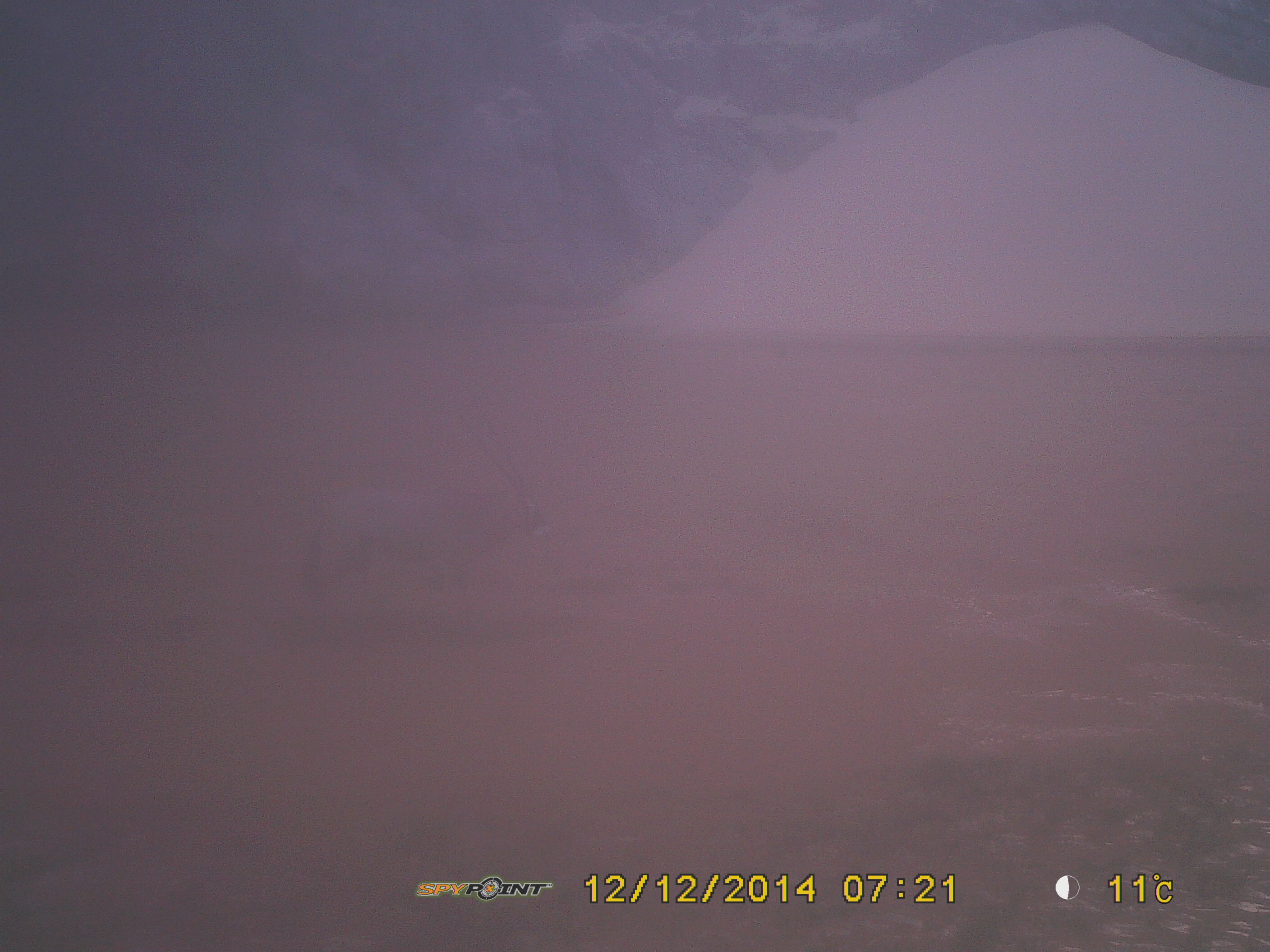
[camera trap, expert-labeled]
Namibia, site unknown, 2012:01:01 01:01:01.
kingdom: Animalia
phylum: Chordata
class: Mammalia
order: Artiodactyla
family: Bovidae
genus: Oryx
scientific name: Oryx gazella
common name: gemsbok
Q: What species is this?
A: Oryx gazella (gemsbok).